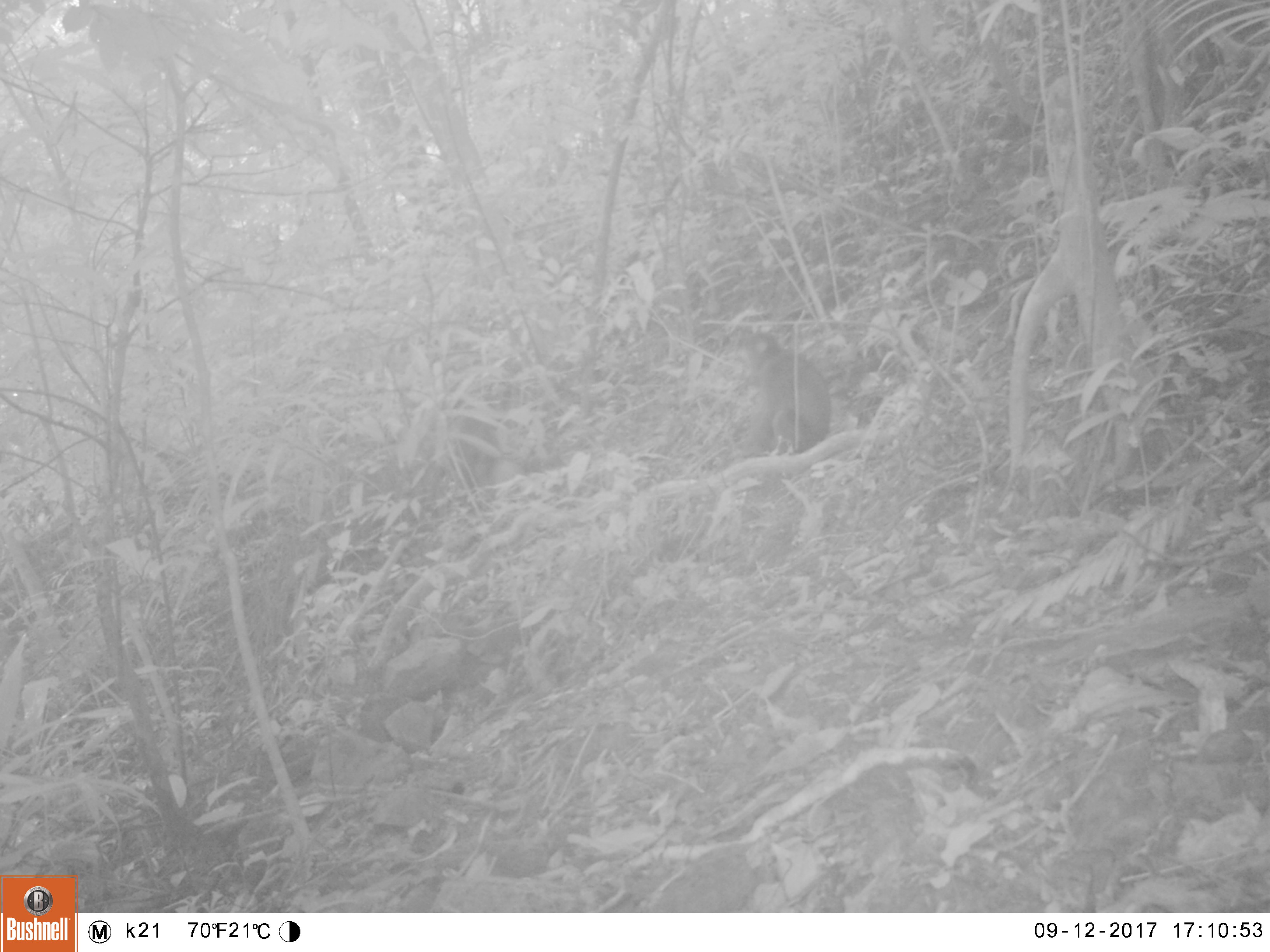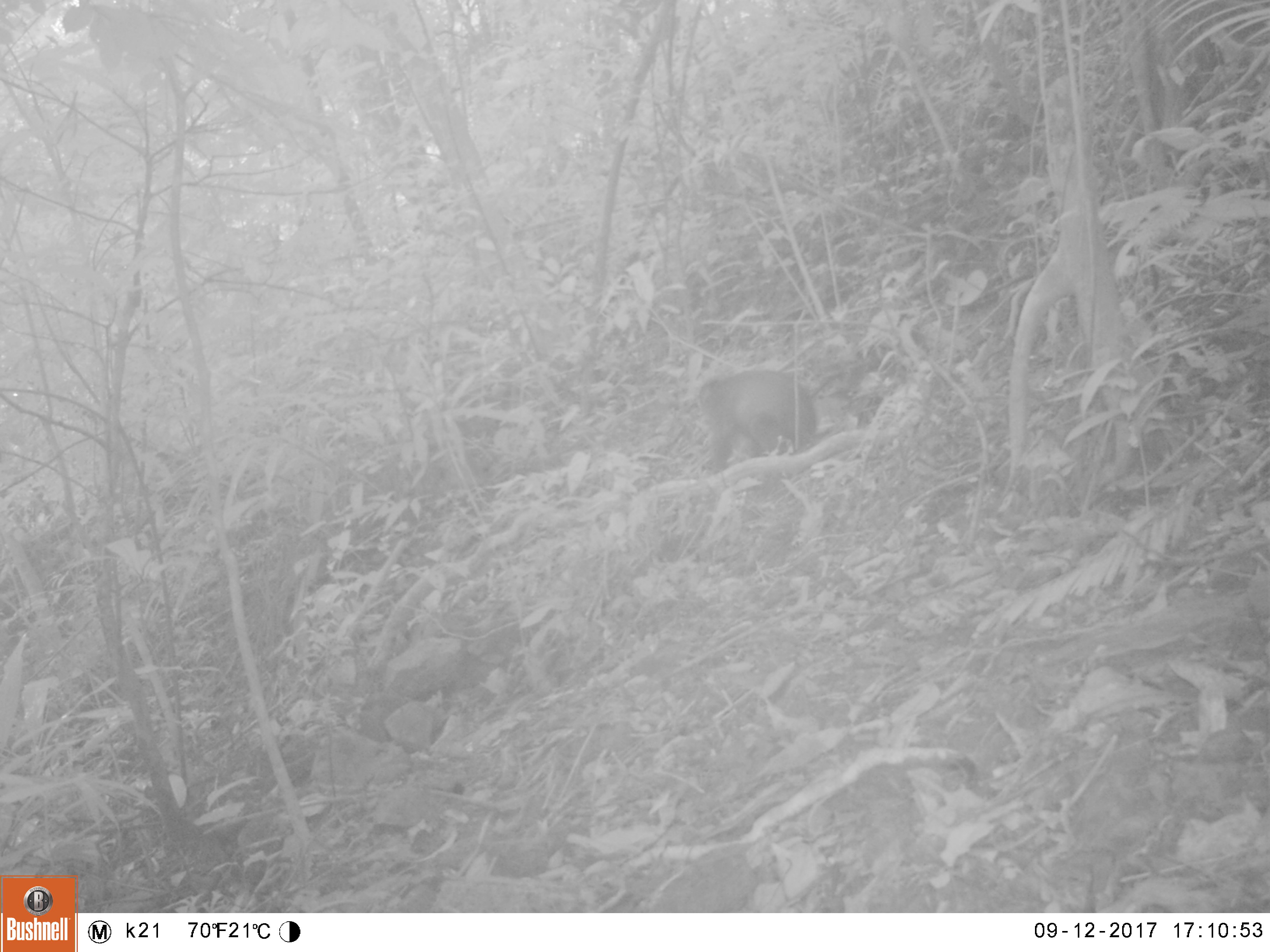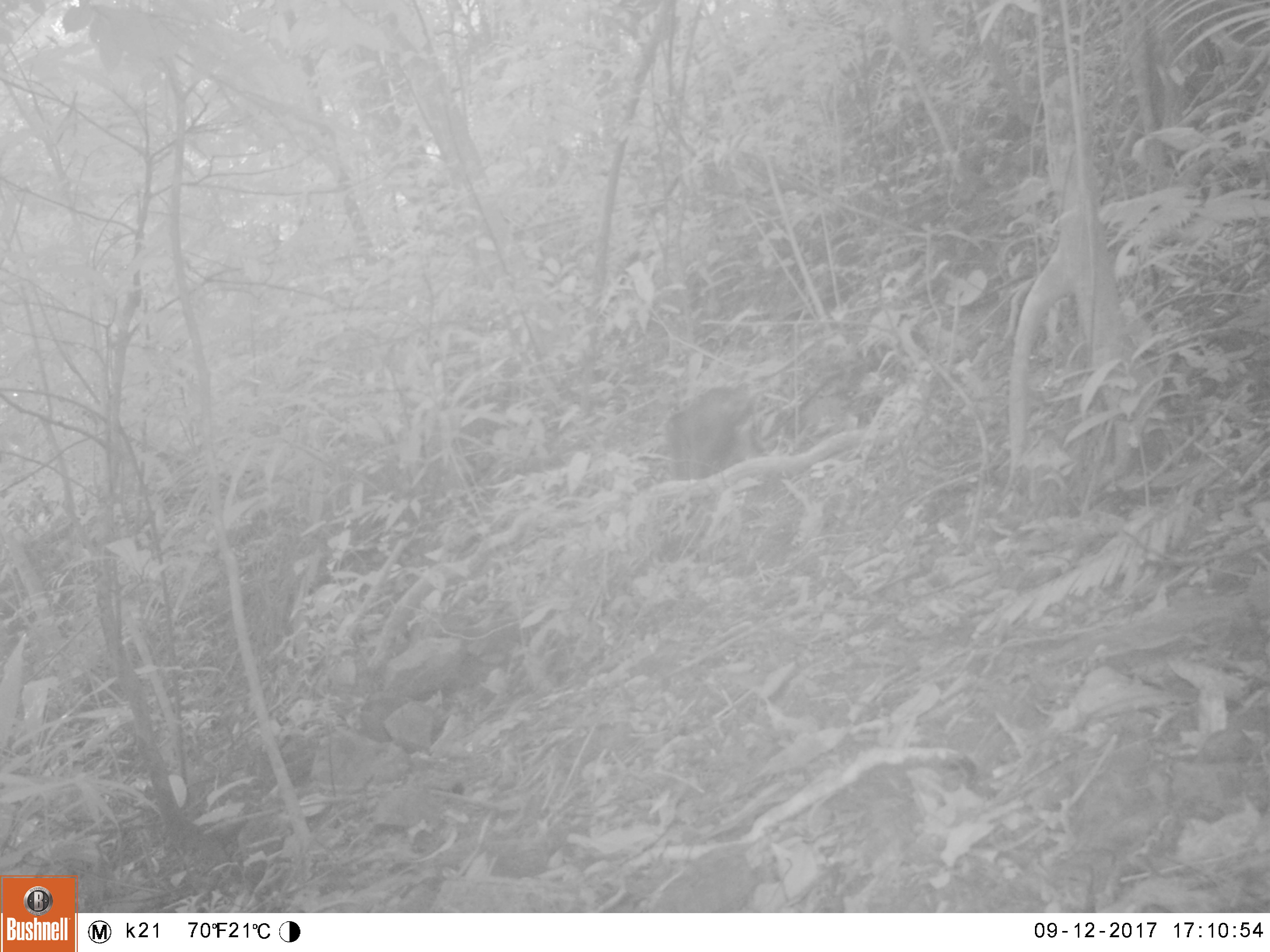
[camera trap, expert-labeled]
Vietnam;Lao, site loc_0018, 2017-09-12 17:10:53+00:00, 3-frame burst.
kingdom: Animalia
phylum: Chordata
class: Mammalia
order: Primates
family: Cercopithecidae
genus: Macaca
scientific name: Macaca arctoides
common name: stump-tailed macaque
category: stump tailed macaque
Stump tailed macaque (stump-tailed macaque) (Macaca arctoides). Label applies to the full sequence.